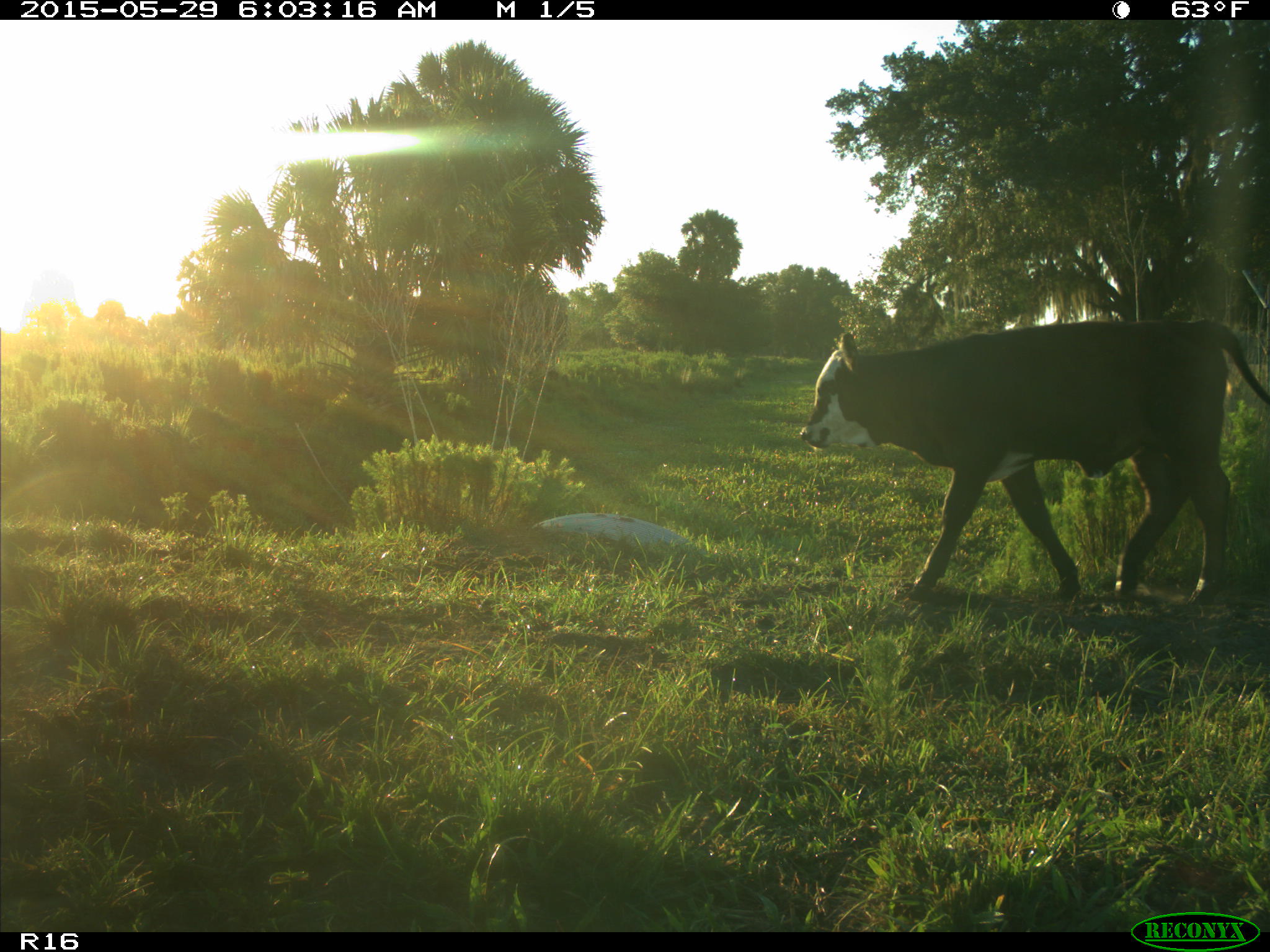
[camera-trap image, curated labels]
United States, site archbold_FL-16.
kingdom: Animalia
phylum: Chordata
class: Mammalia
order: Artiodactyla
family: Bovidae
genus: Bos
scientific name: Bos taurus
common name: domestic cow